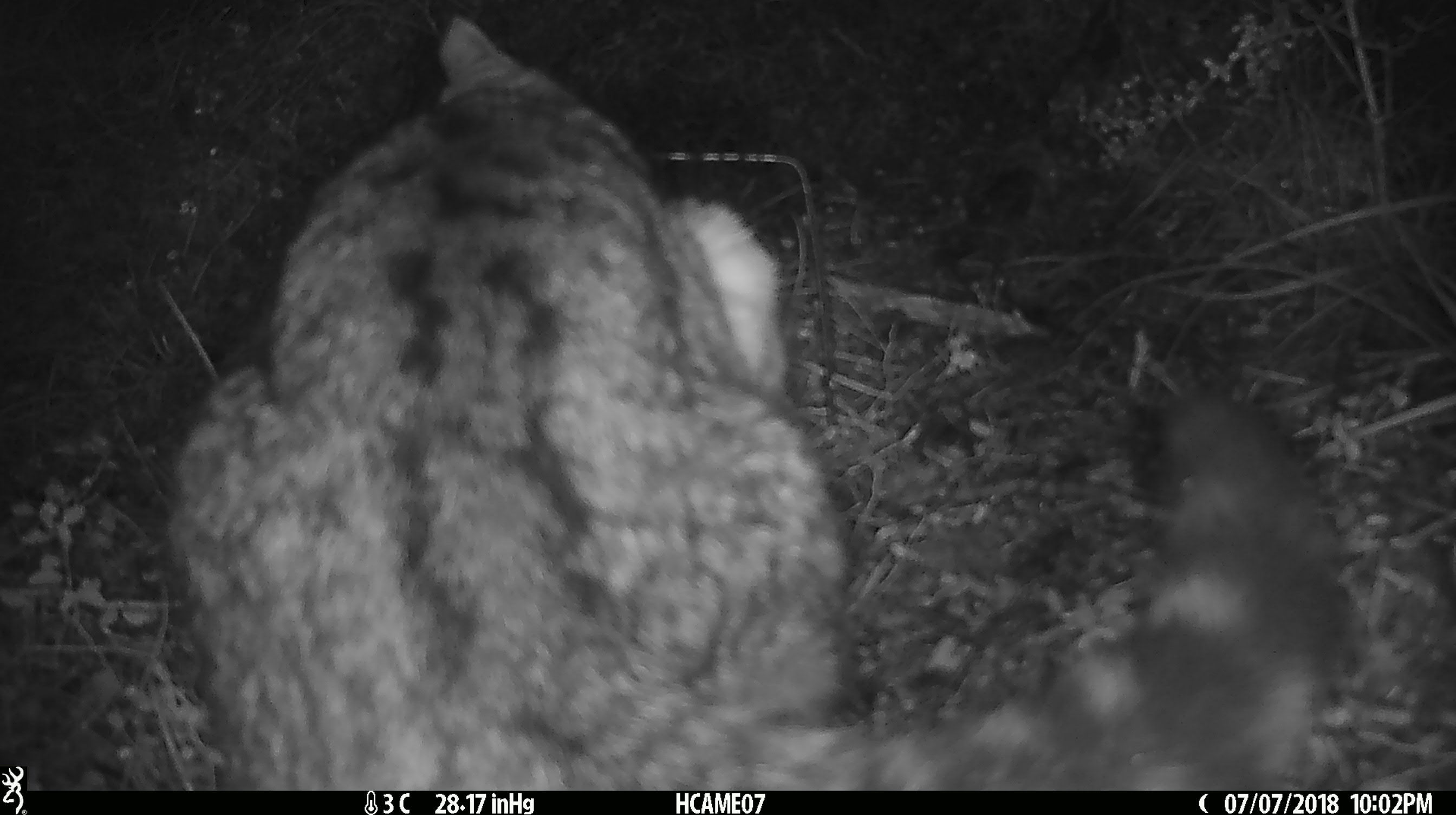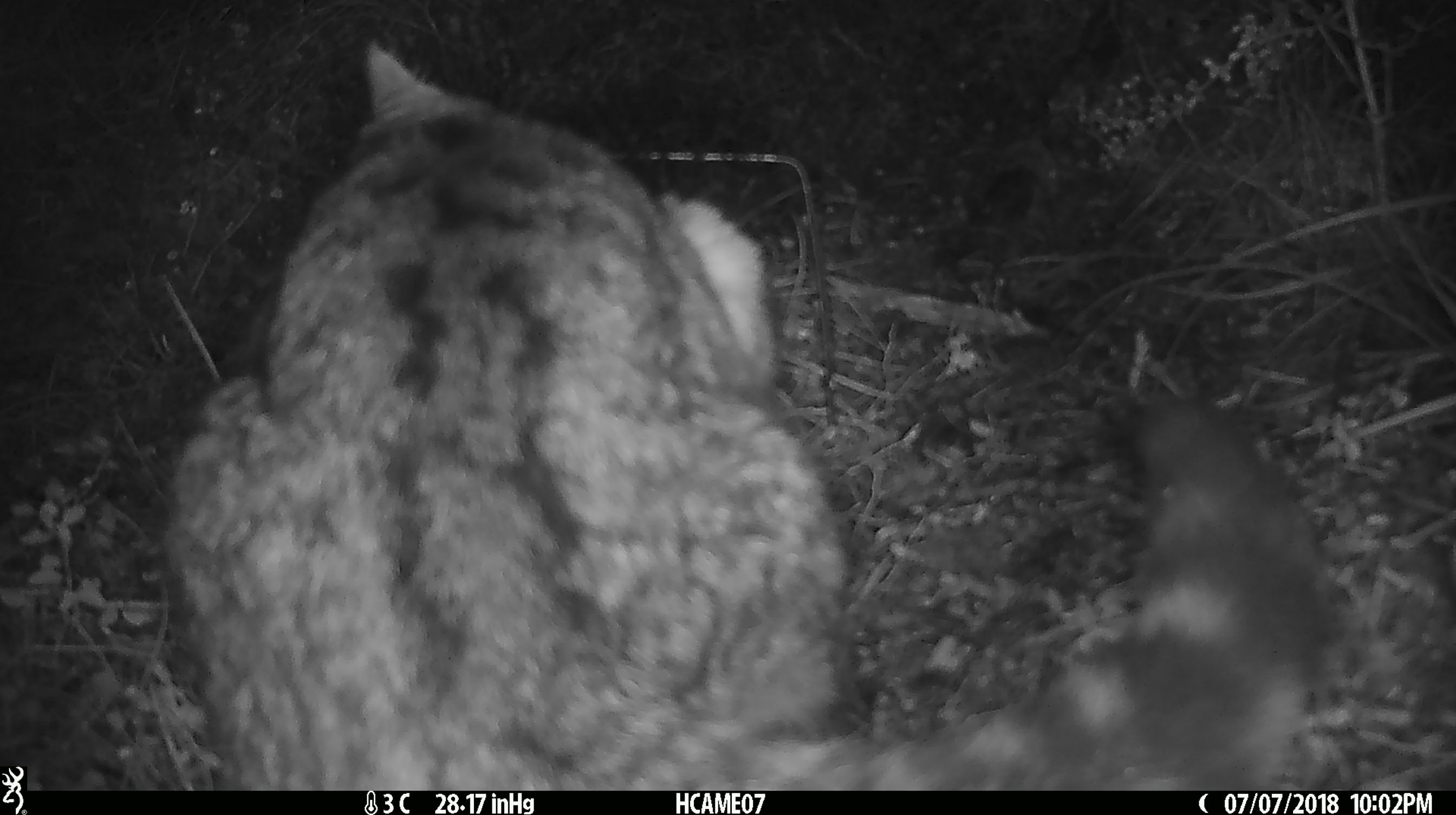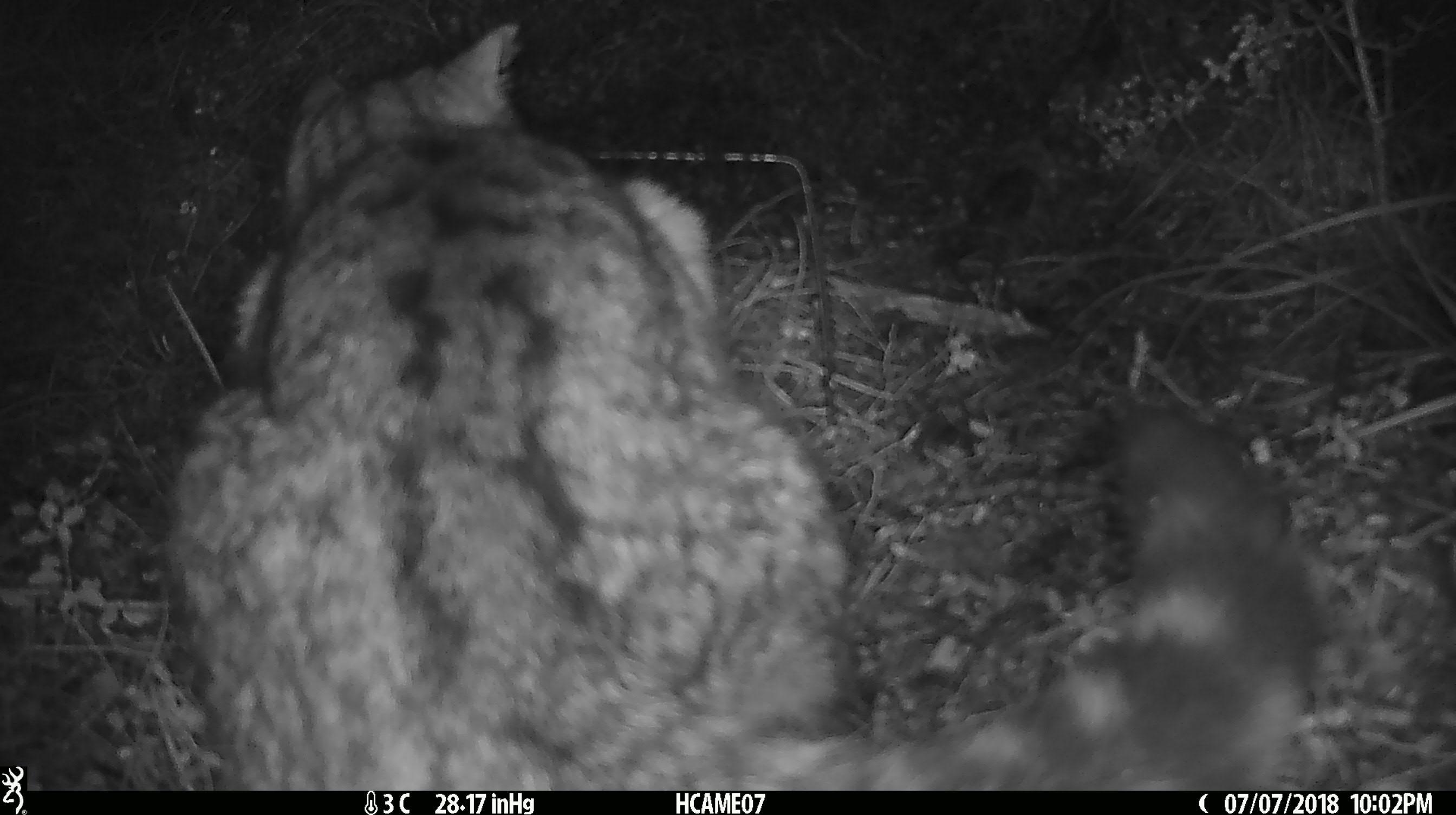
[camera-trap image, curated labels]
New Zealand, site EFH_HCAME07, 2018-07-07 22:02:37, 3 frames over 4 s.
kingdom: Animalia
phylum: Chordata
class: Mammalia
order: Carnivora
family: Felidae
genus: Felis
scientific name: Felis catus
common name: domestic cat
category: cat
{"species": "cat (domestic cat) (Felis catus)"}